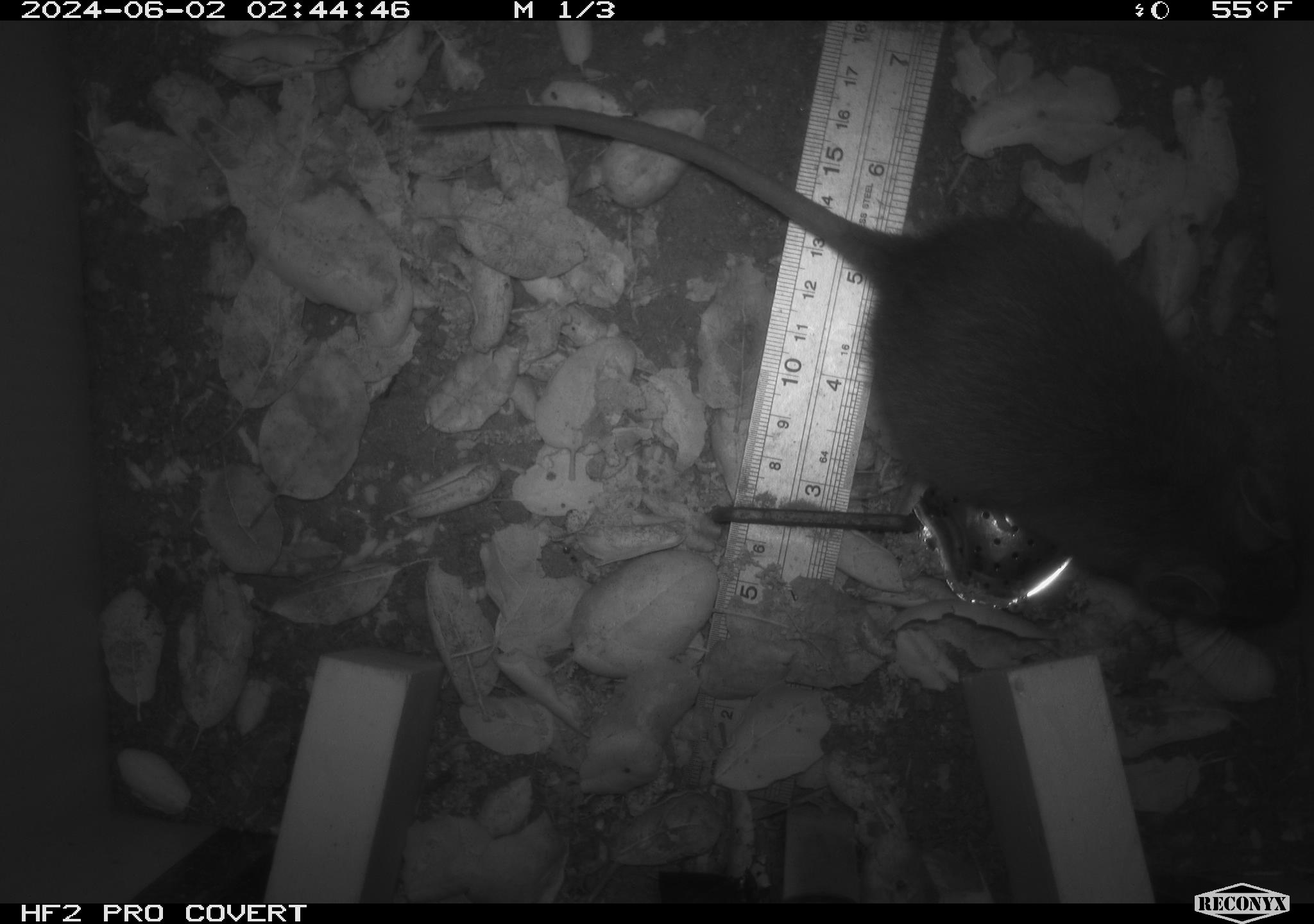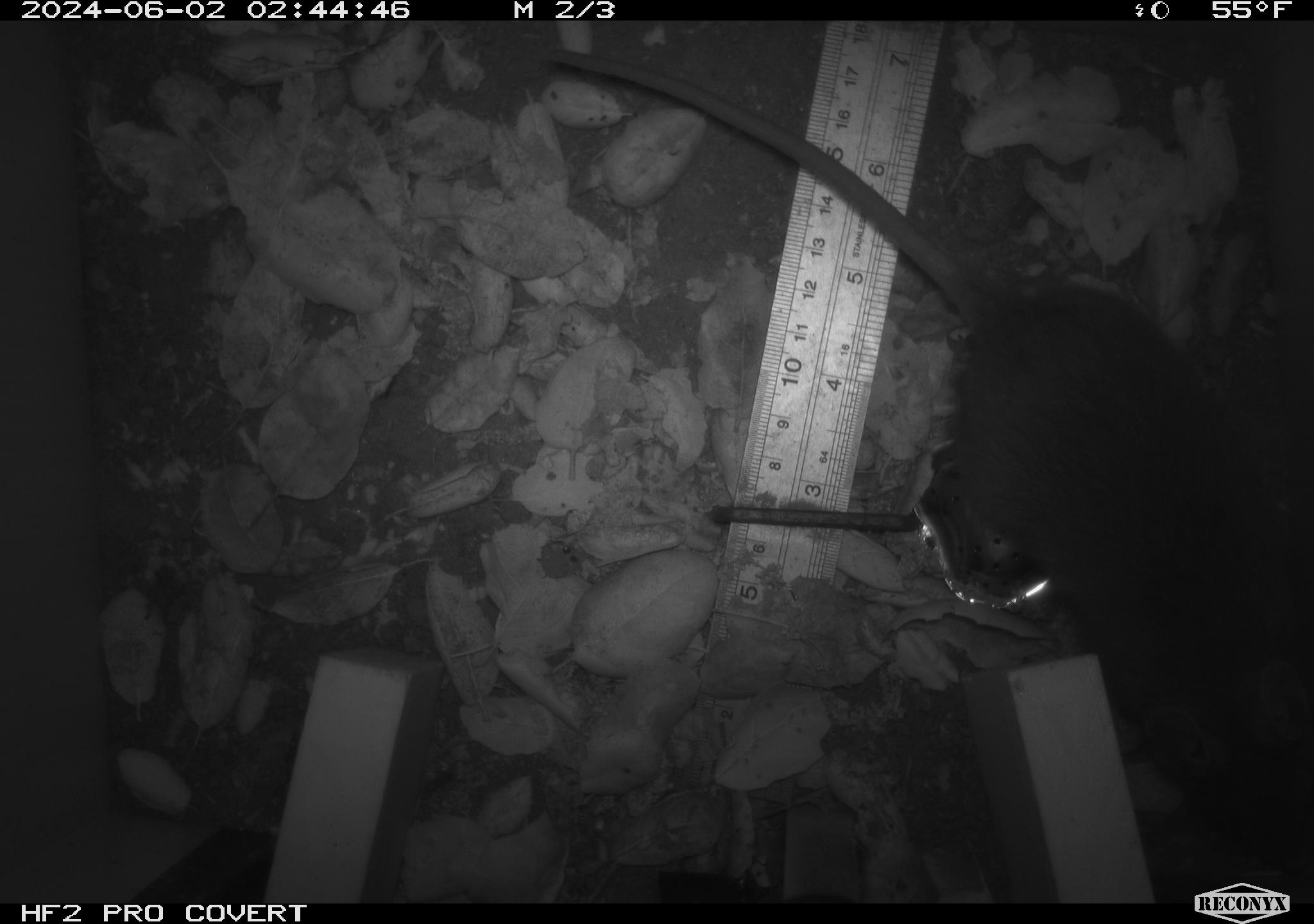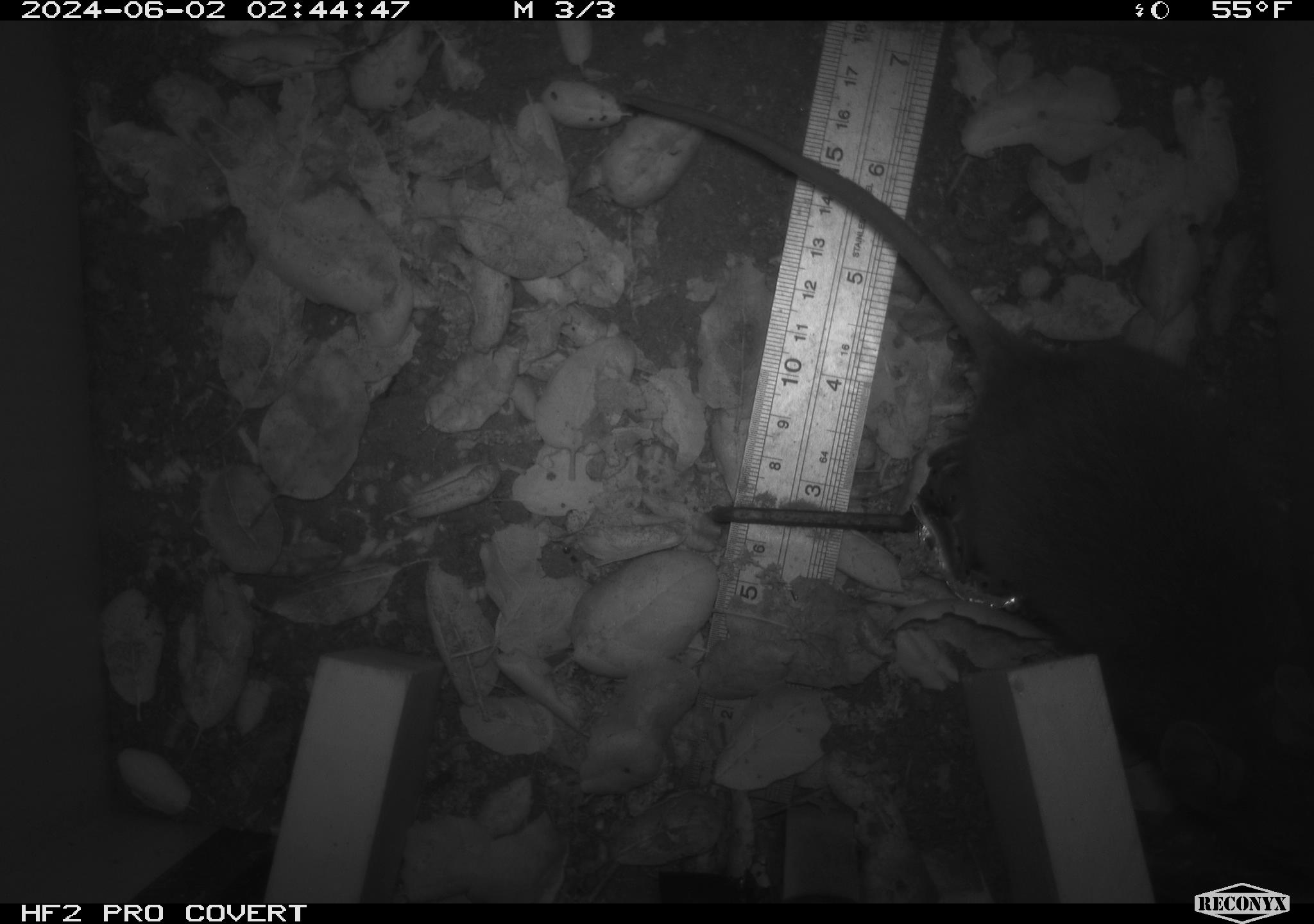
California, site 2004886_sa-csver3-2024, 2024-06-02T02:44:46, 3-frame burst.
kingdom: Animalia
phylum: Chordata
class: Mammalia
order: Rodentia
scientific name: Rodentia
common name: rodent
Rodent (Rodentia).